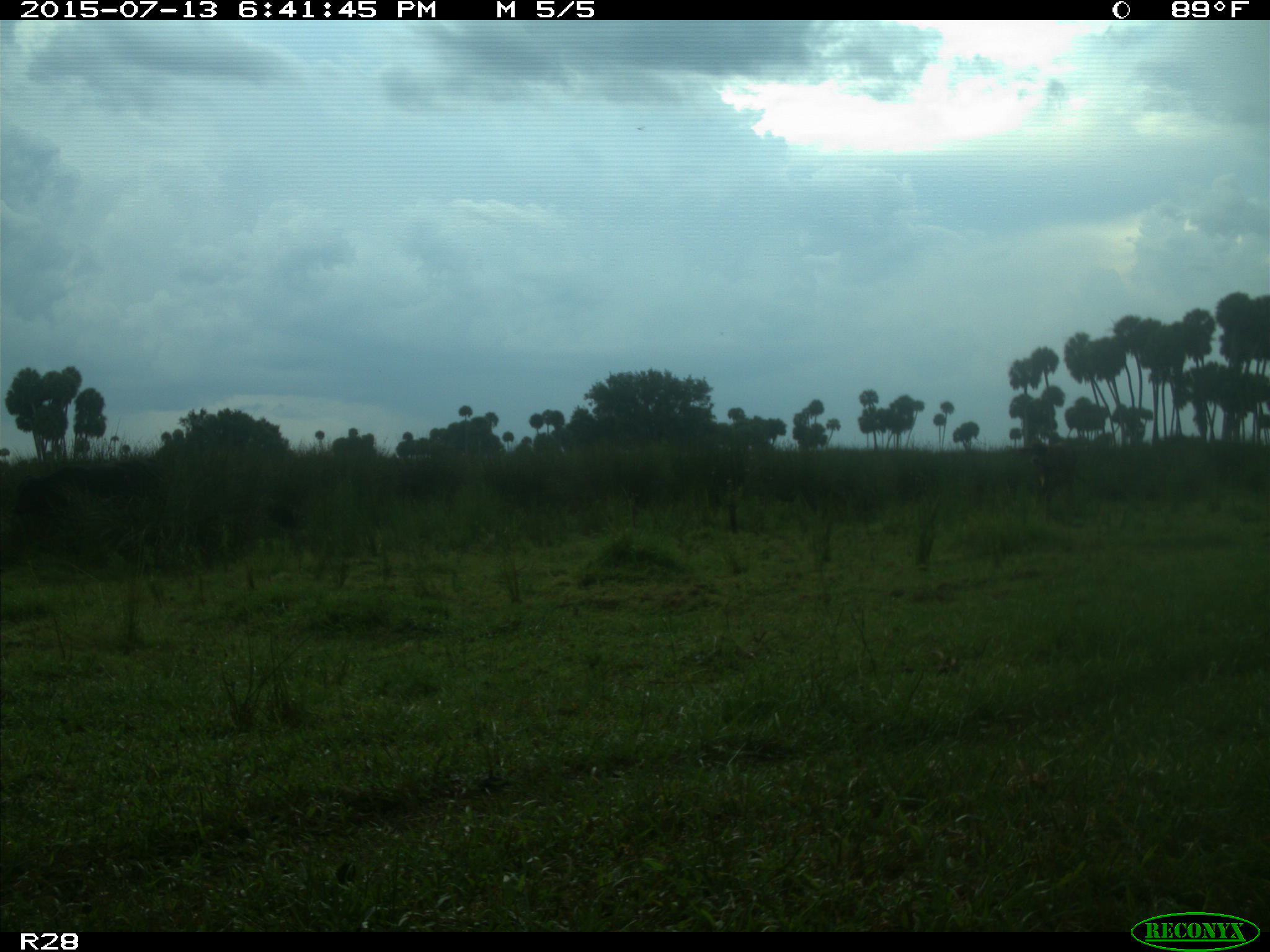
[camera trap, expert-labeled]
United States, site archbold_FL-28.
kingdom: Animalia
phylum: Chordata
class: Mammalia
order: Artiodactyla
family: Bovidae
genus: Bos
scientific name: Bos taurus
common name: domestic cow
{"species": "Bos taurus (domestic cow)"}